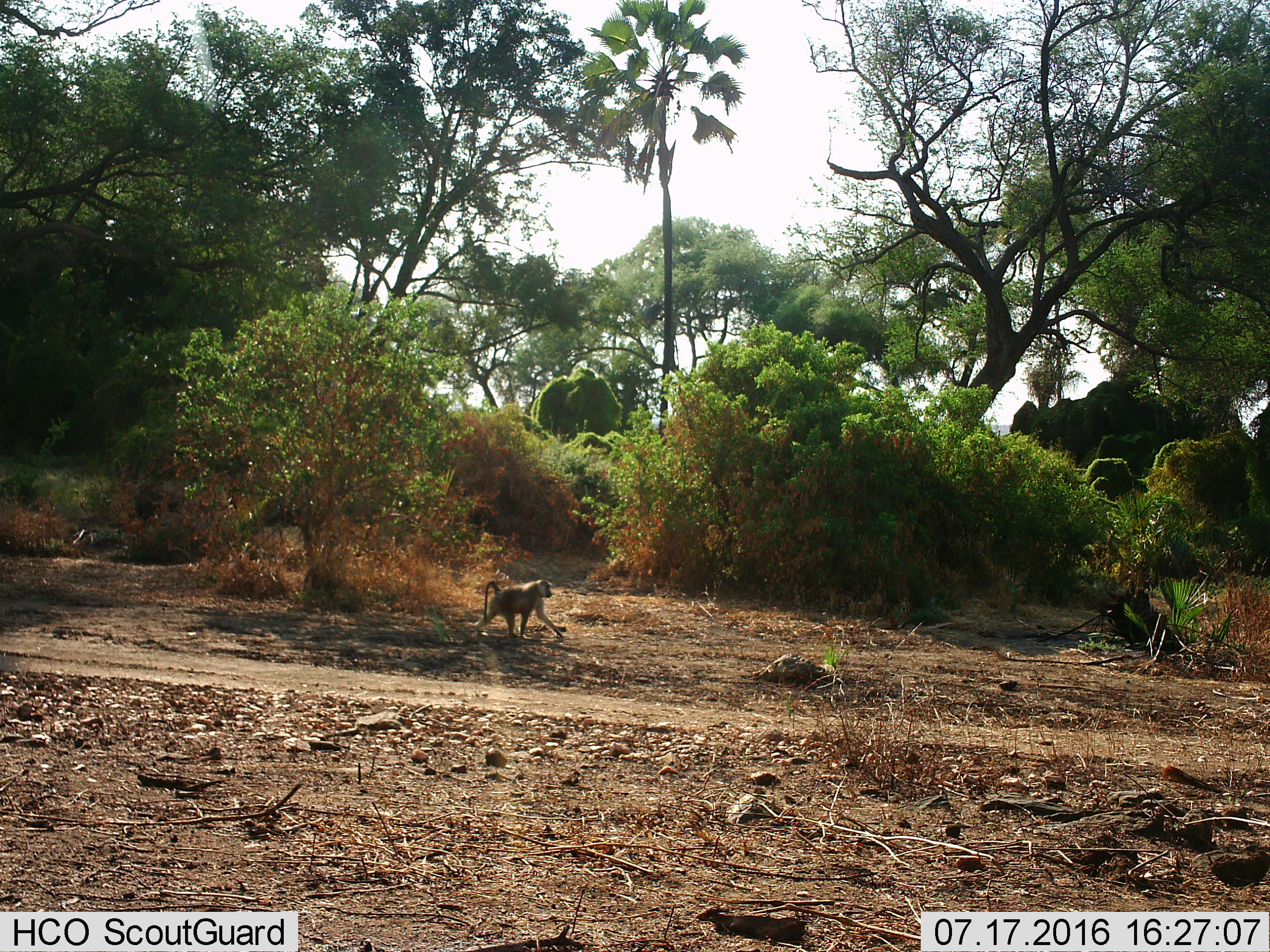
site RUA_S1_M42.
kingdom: Animalia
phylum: Chordata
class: Mammalia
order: Primates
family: Cercopithecidae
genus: Papio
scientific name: Papio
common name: baboon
Baboon (Papio), count 1. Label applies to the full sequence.